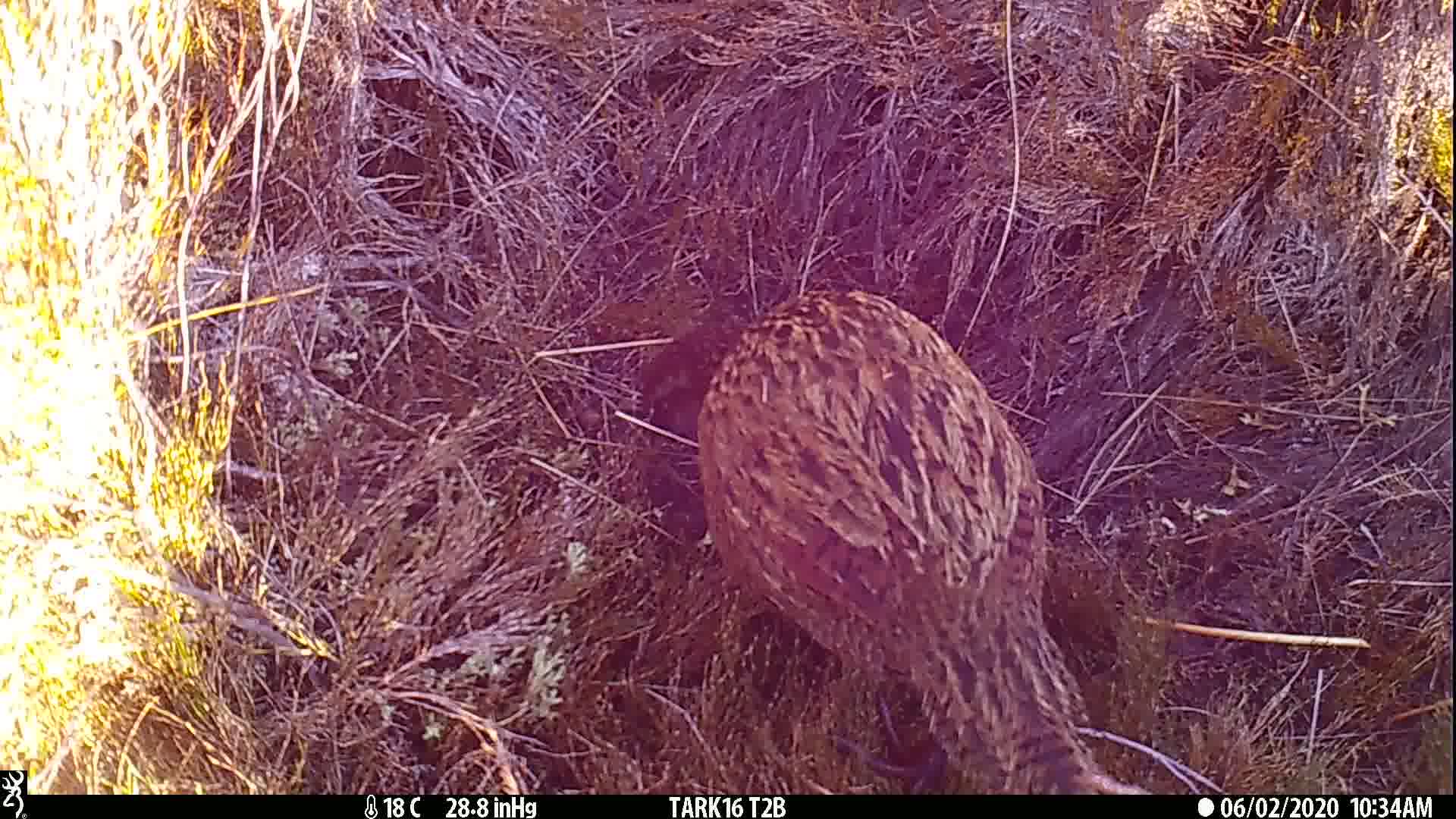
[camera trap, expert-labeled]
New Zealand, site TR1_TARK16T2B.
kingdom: Animalia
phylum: Chordata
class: Aves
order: Gruiformes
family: Rallidae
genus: Gallirallus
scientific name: Gallirallus australis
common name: weka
Weka (Gallirallus australis).